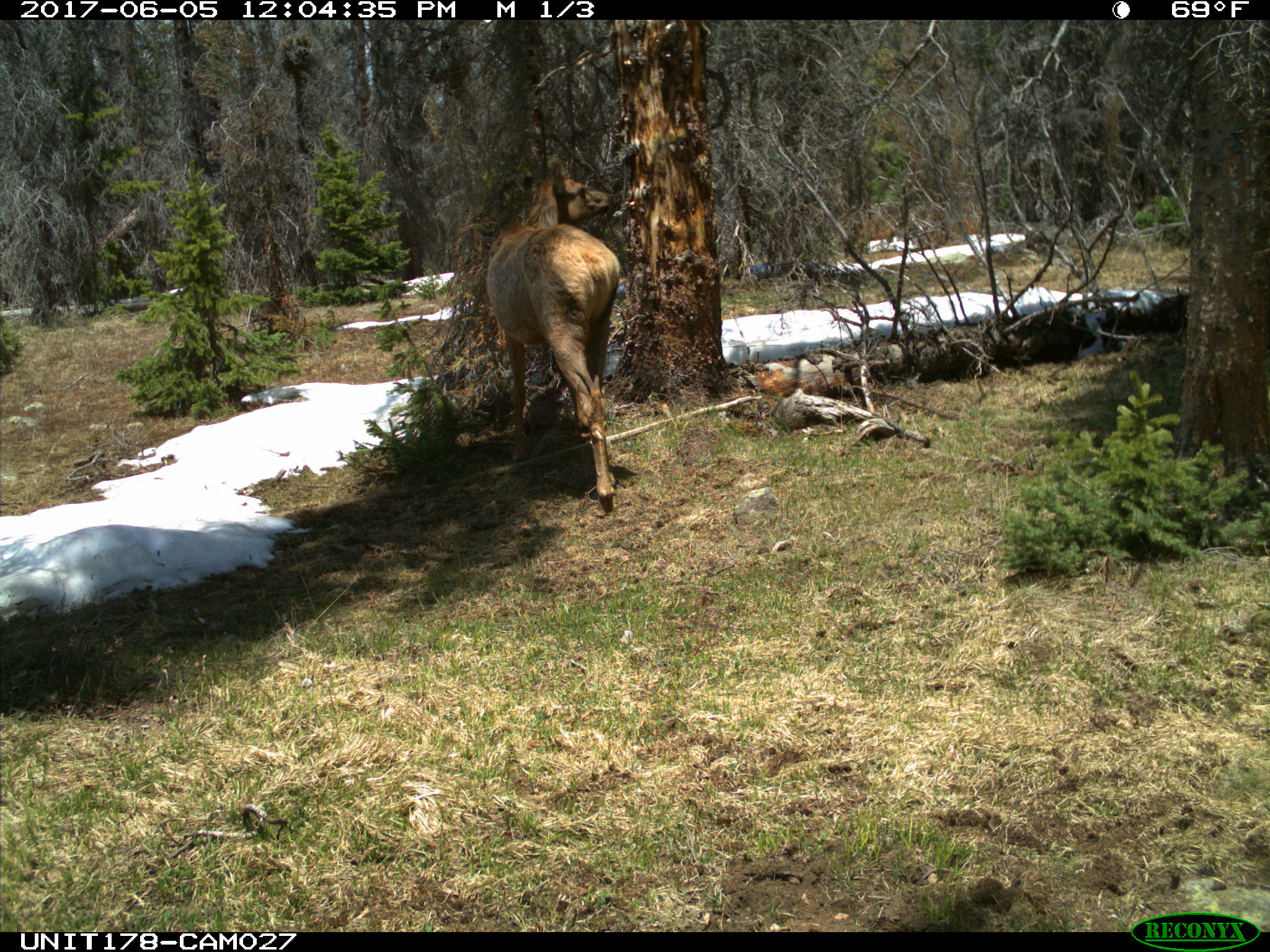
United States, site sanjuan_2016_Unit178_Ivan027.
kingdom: Animalia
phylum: Chordata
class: Mammalia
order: Artiodactyla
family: Cervidae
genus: Cervus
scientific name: Cervus elaphus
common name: red deer